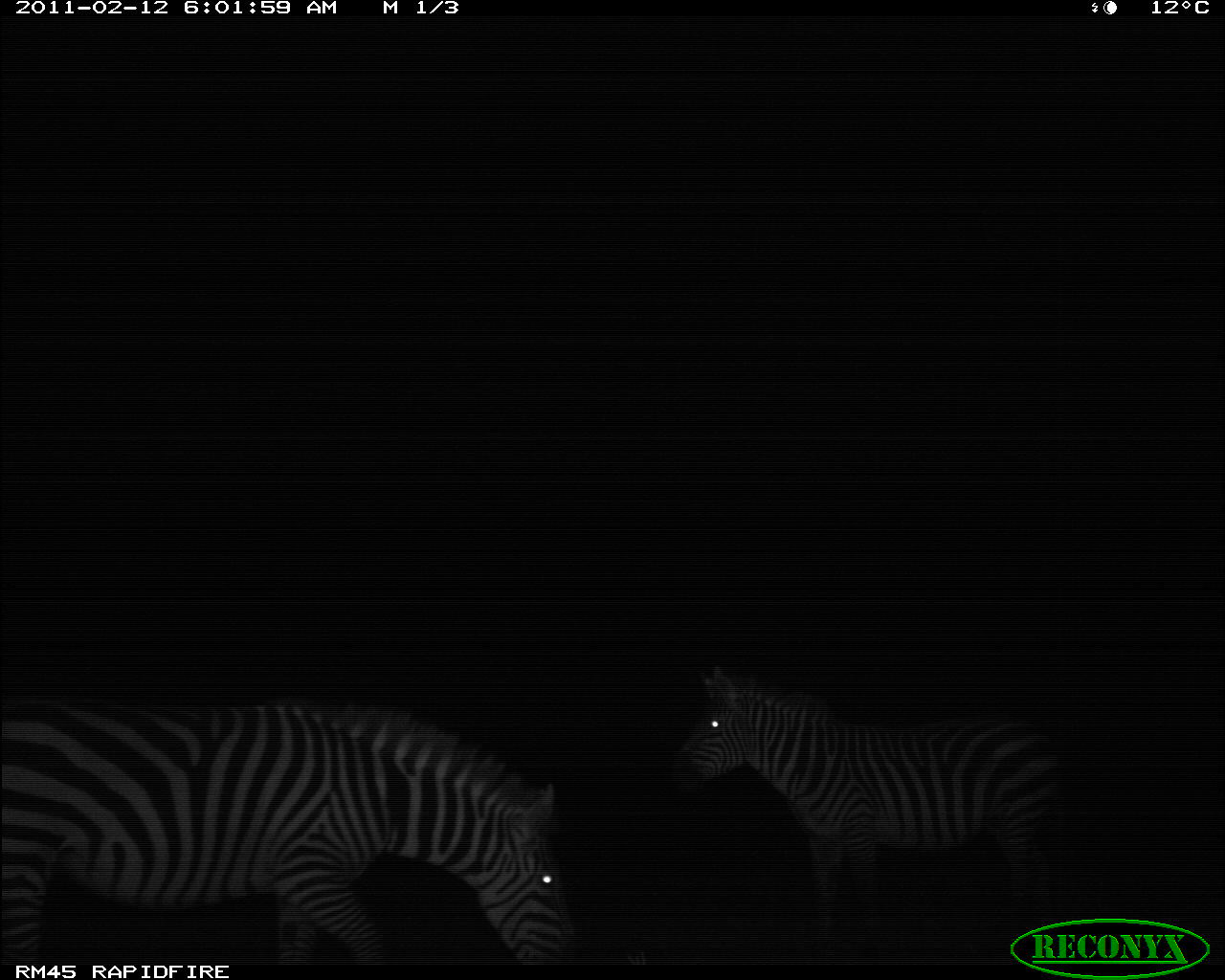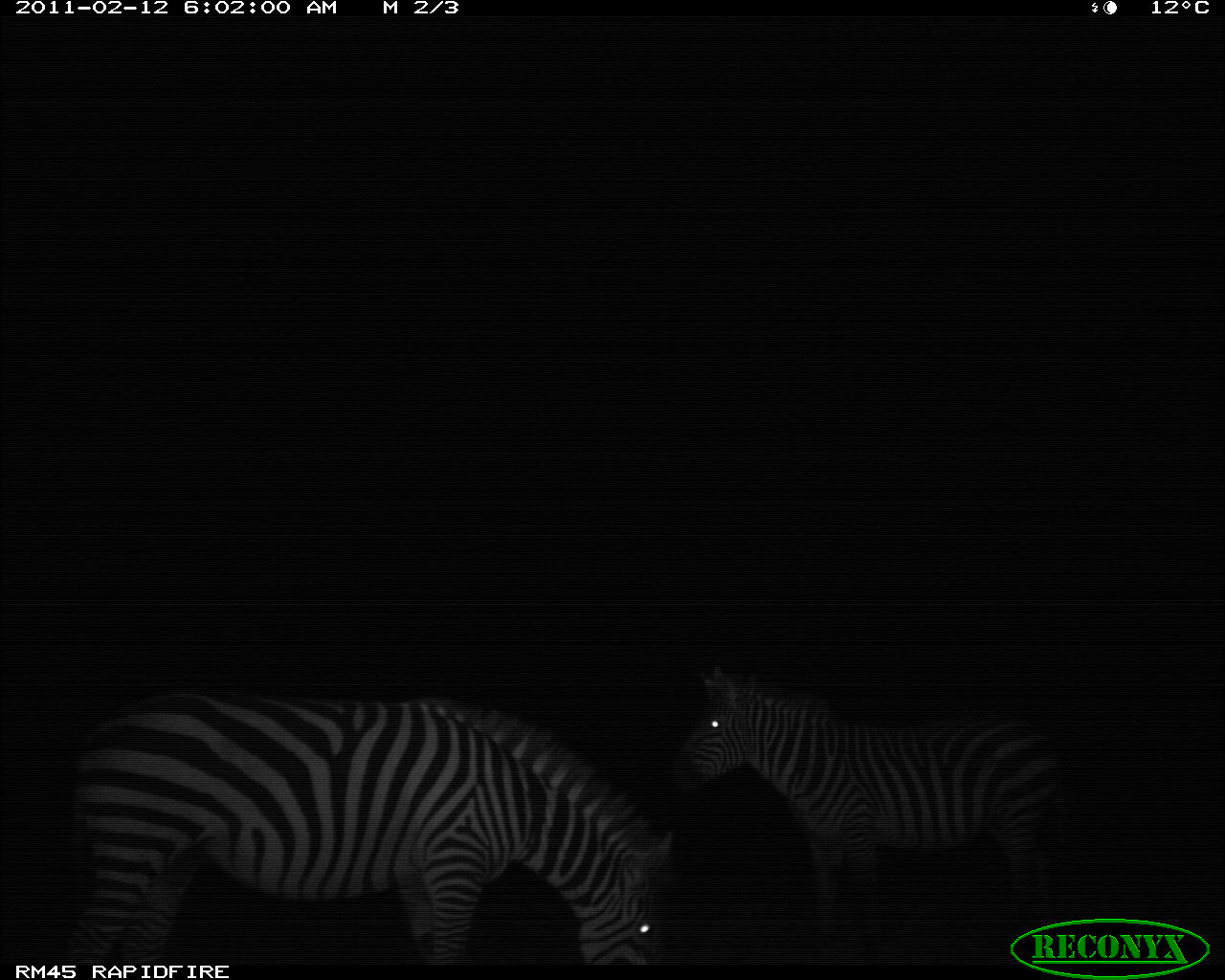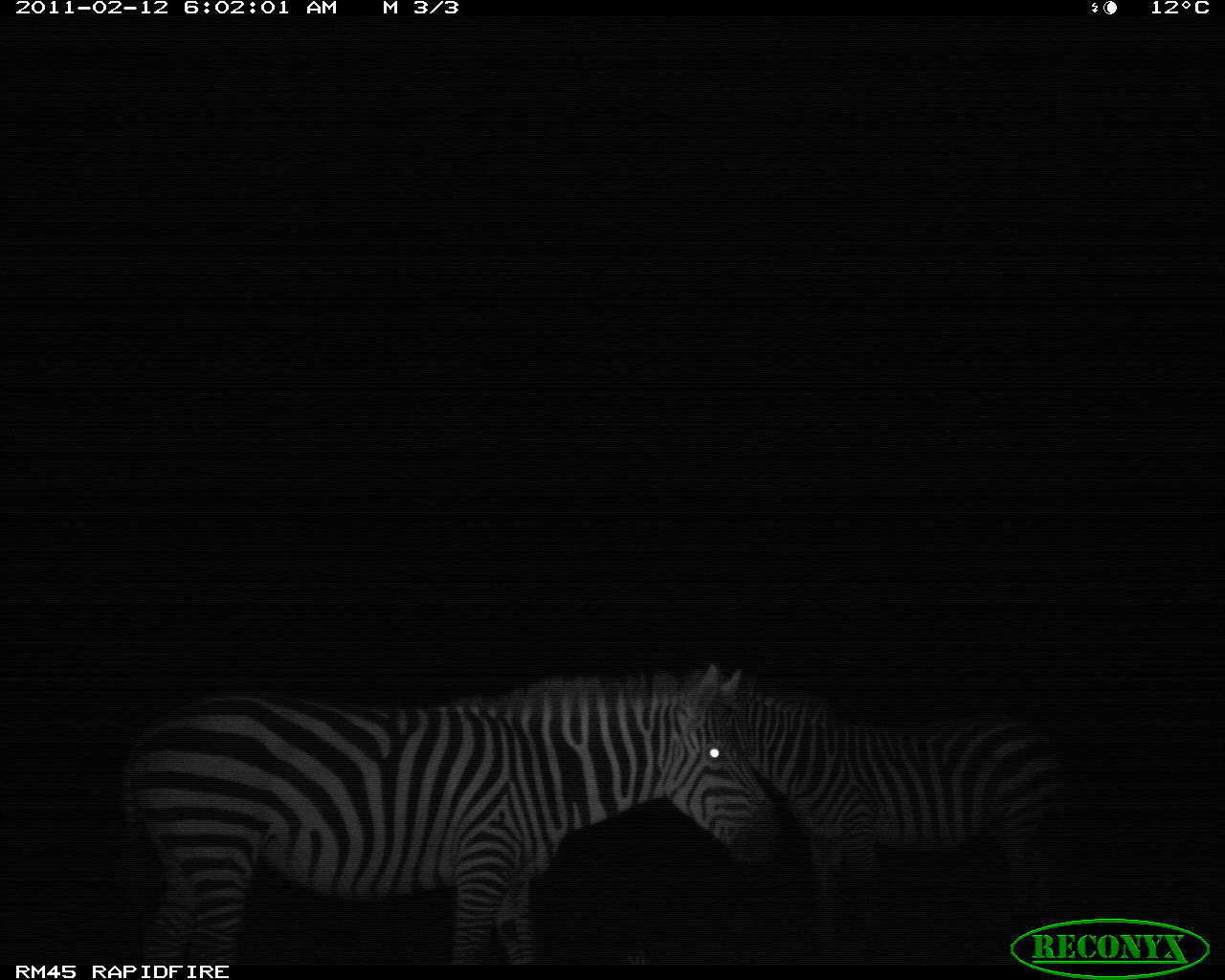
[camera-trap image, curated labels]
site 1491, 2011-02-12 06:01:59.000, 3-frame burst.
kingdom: Animalia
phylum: Chordata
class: Mammalia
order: Perissodactyla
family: Equidae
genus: Equus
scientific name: Equus quagga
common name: plains zebra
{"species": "Equus quagga (plains zebra)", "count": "2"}